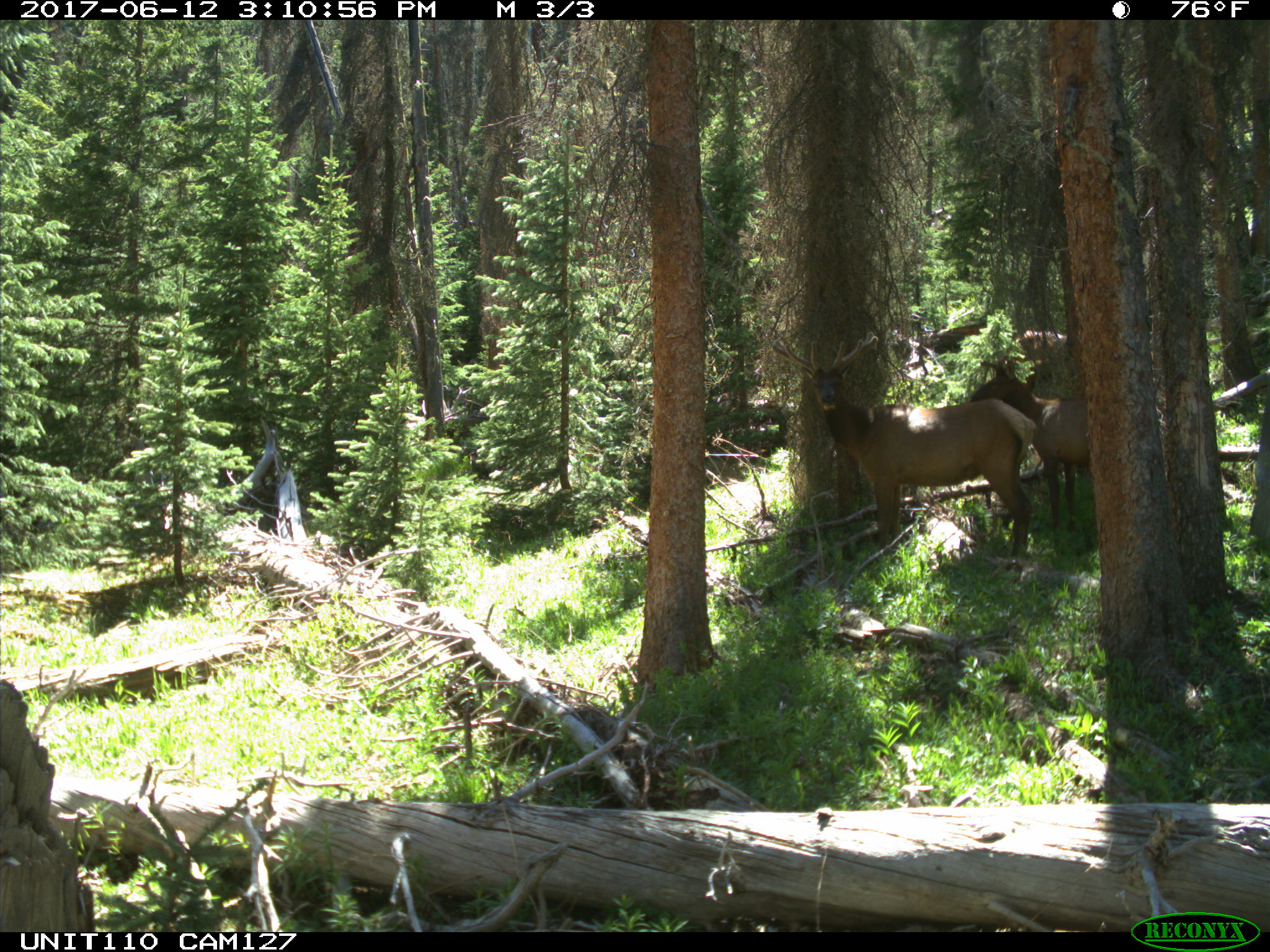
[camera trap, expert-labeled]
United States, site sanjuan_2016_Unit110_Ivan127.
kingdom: Animalia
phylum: Chordata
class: Mammalia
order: Artiodactyla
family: Cervidae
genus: Cervus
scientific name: Cervus elaphus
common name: red deer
Cervus elaphus (red deer).